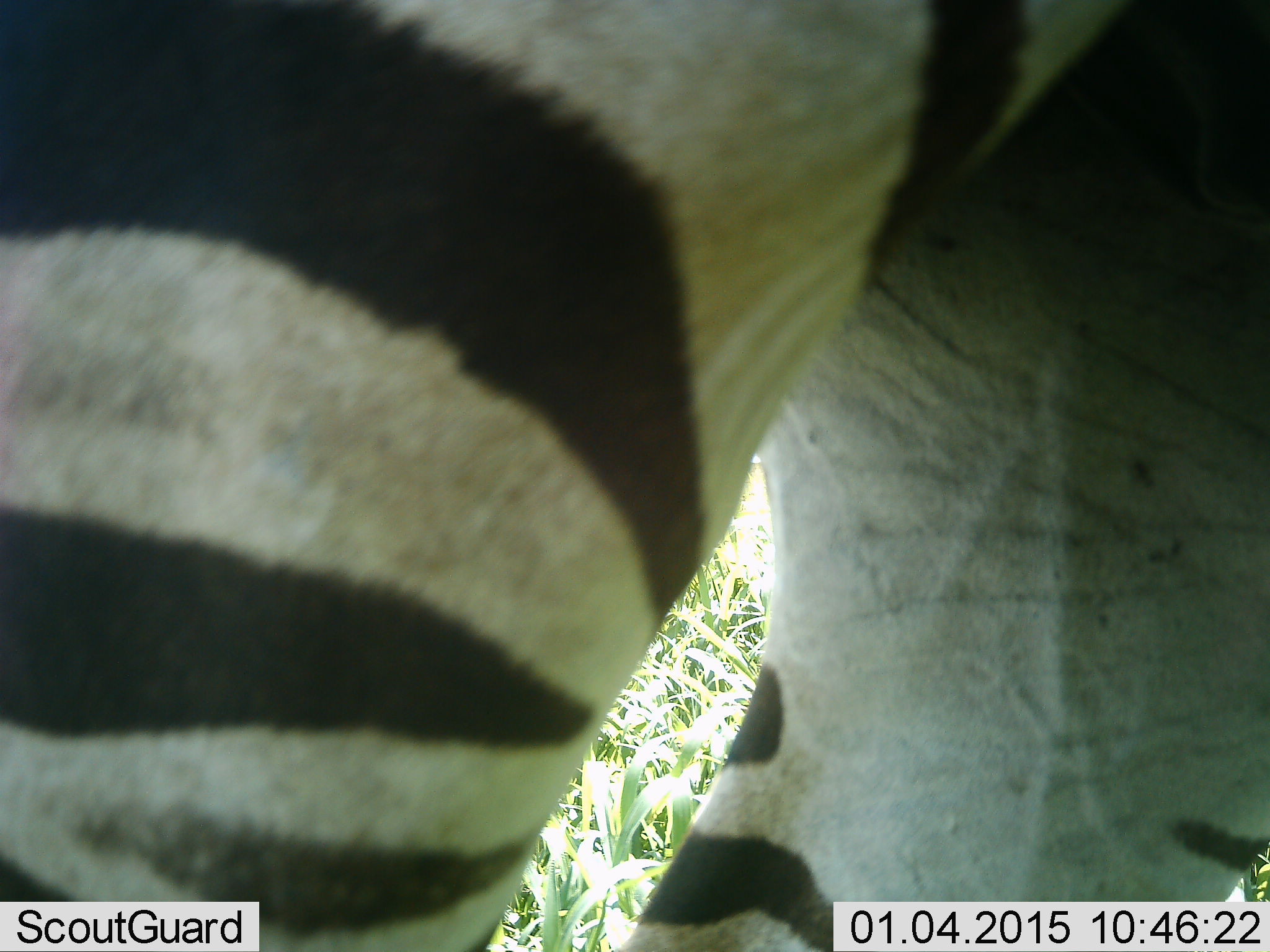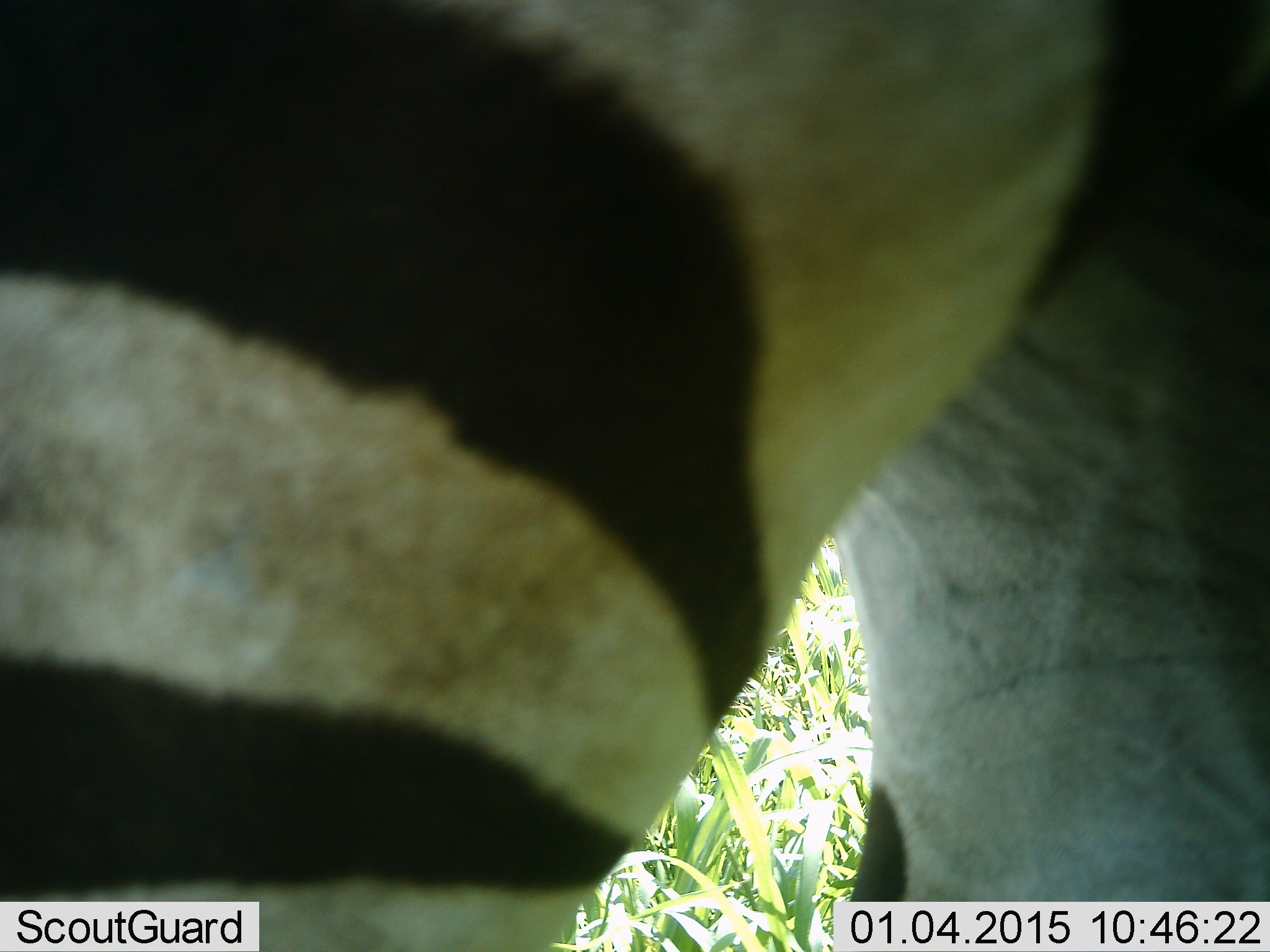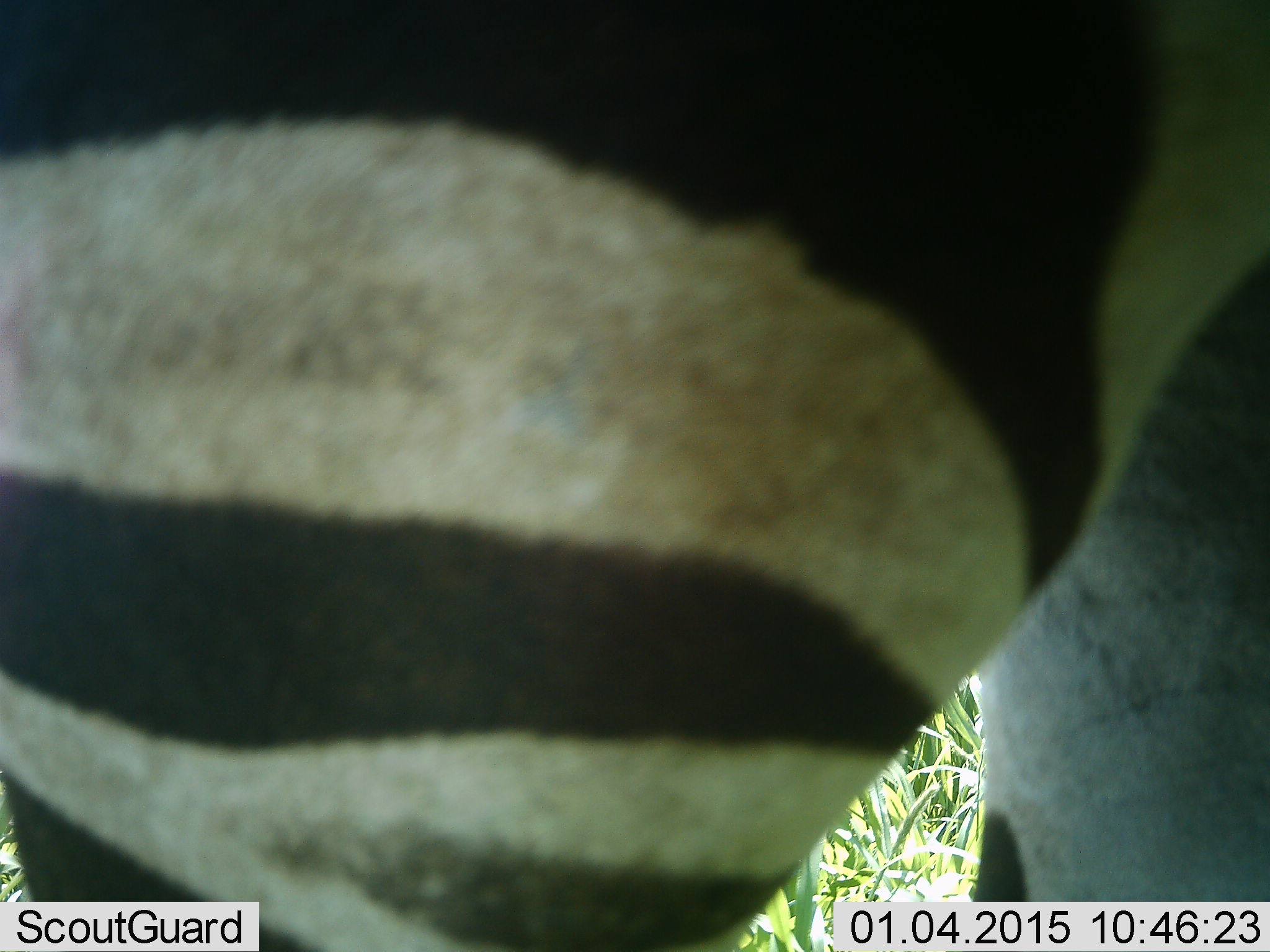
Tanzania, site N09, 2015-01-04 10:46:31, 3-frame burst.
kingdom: Animalia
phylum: Chordata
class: Mammalia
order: Perissodactyla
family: Equidae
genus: Equus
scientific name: Equus quagga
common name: plains zebra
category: zebra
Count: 1.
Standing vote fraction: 70%.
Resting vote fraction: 0%.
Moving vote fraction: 30%.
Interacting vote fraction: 0%.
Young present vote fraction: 0%.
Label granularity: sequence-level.